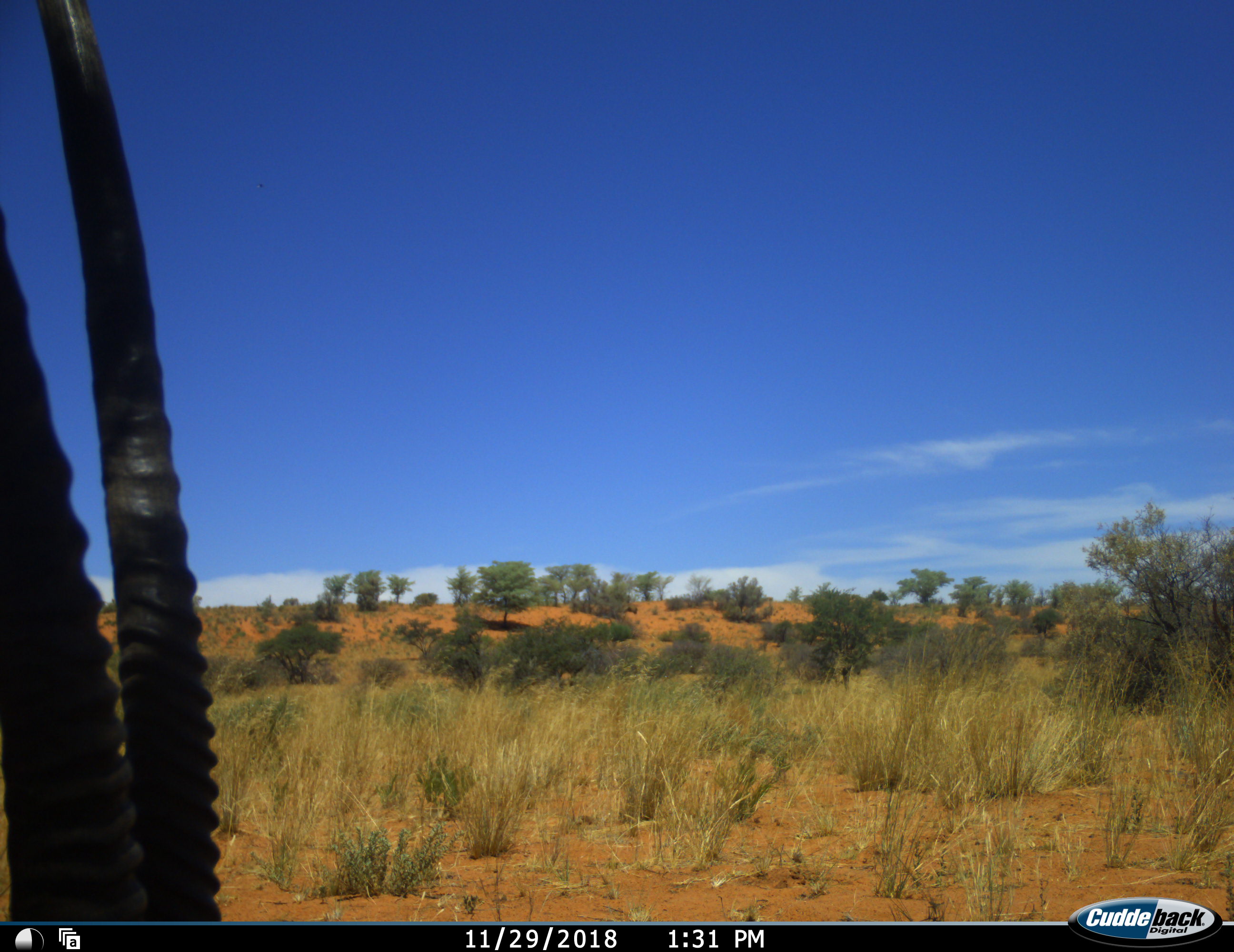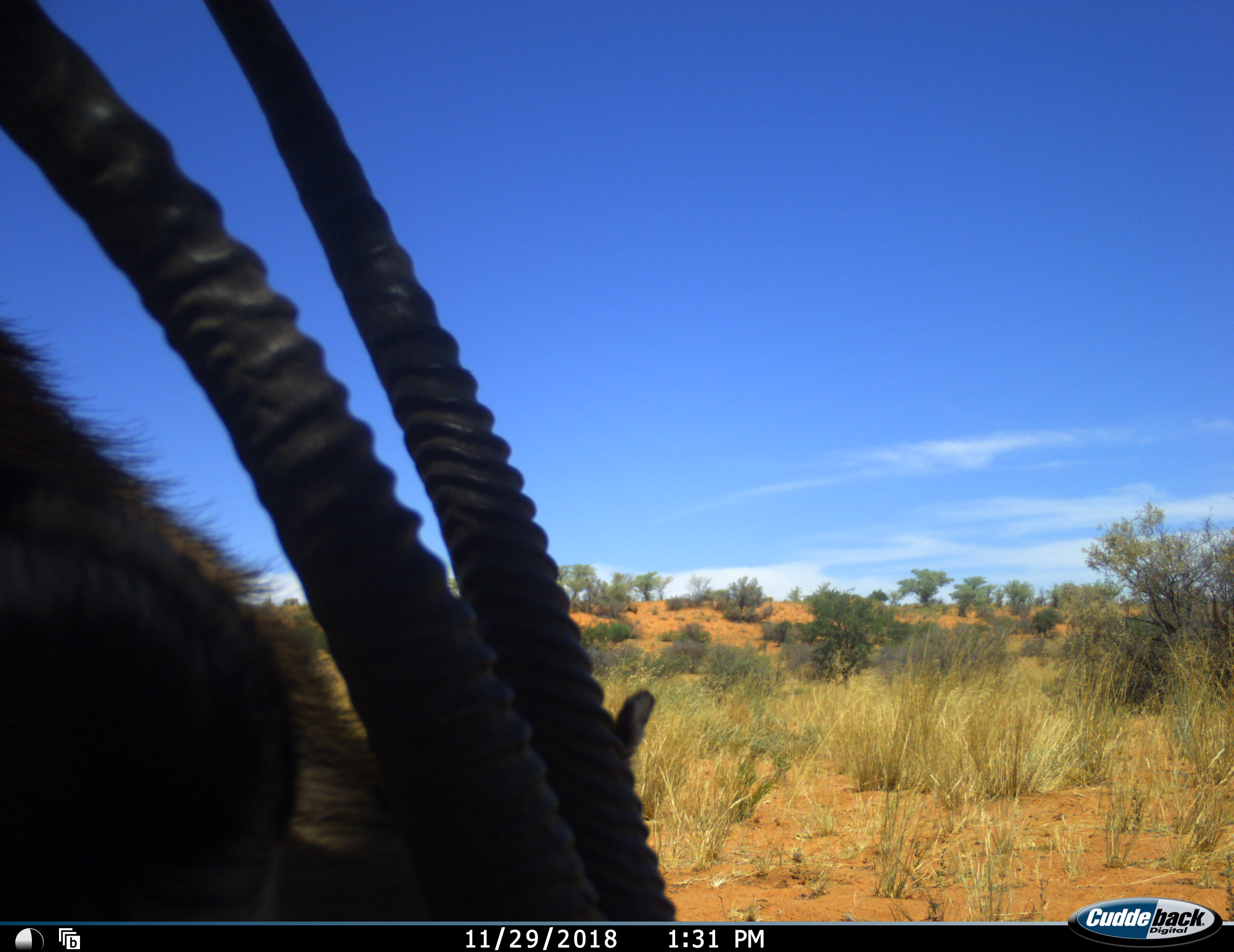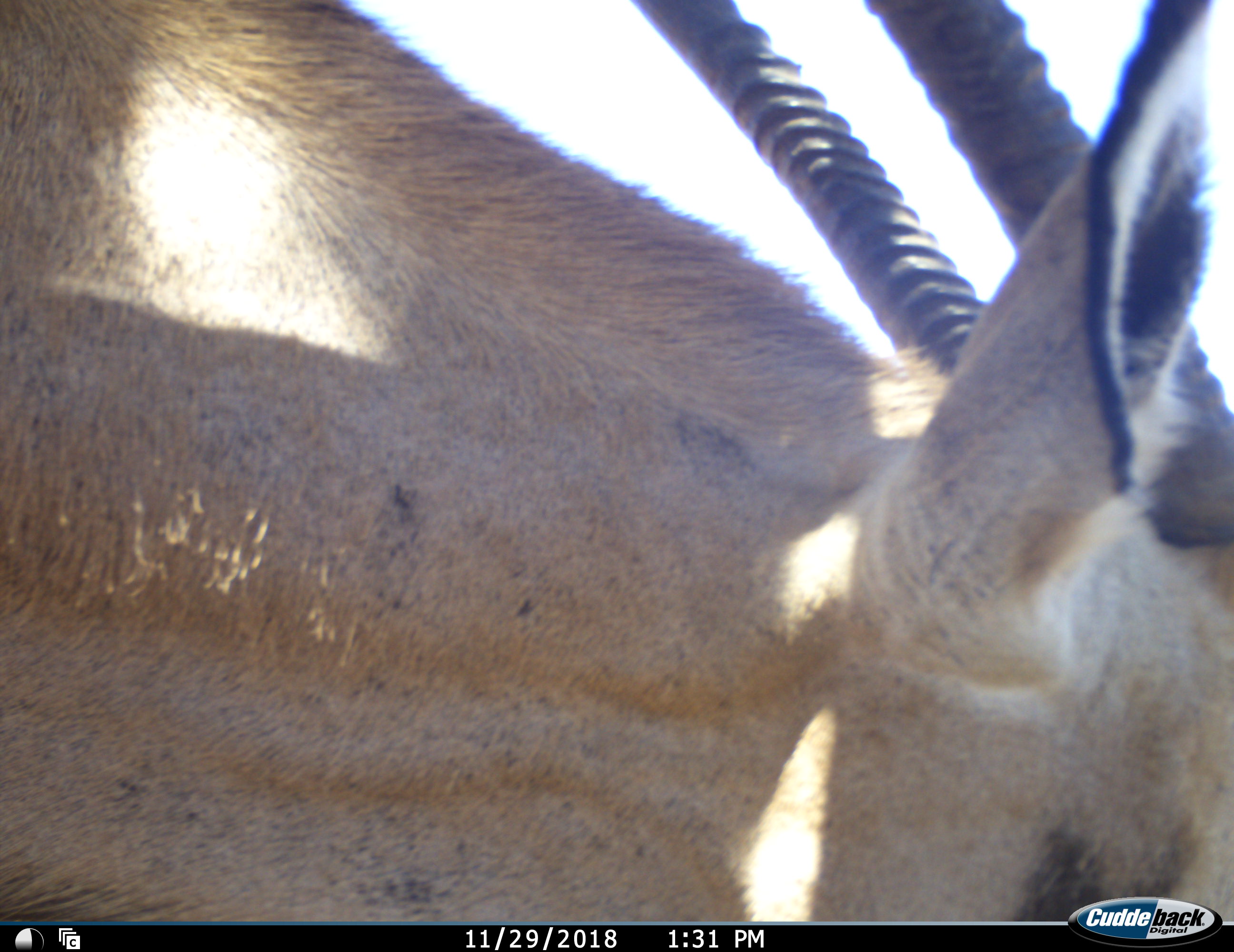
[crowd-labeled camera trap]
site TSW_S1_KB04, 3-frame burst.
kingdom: Animalia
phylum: Chordata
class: Mammalia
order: Artiodactyla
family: Bovidae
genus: Oryx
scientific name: Oryx gazella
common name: gemsbok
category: oryx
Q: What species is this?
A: Oryx (gemsbok) (Oryx gazella).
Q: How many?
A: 1.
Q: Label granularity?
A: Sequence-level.